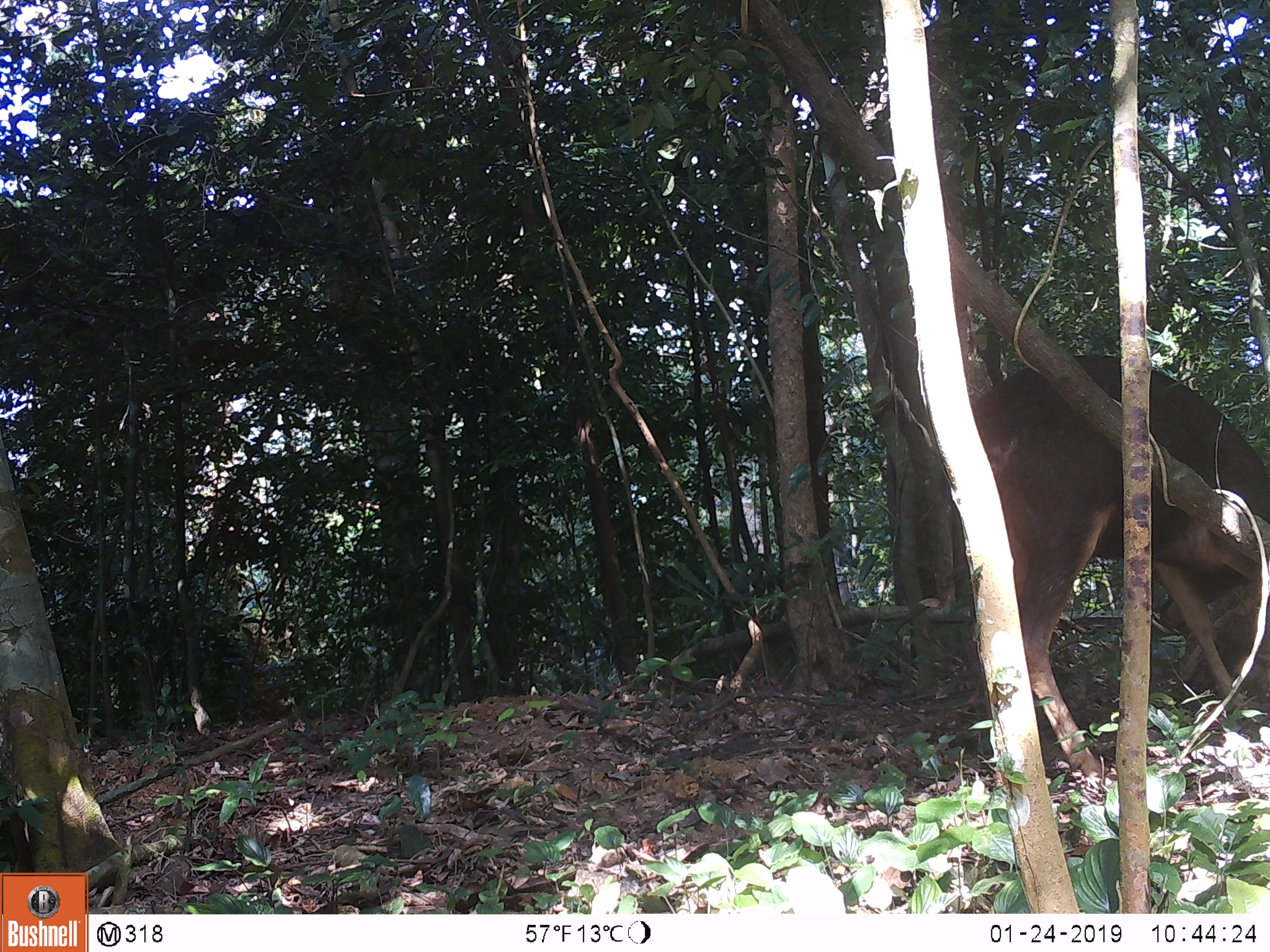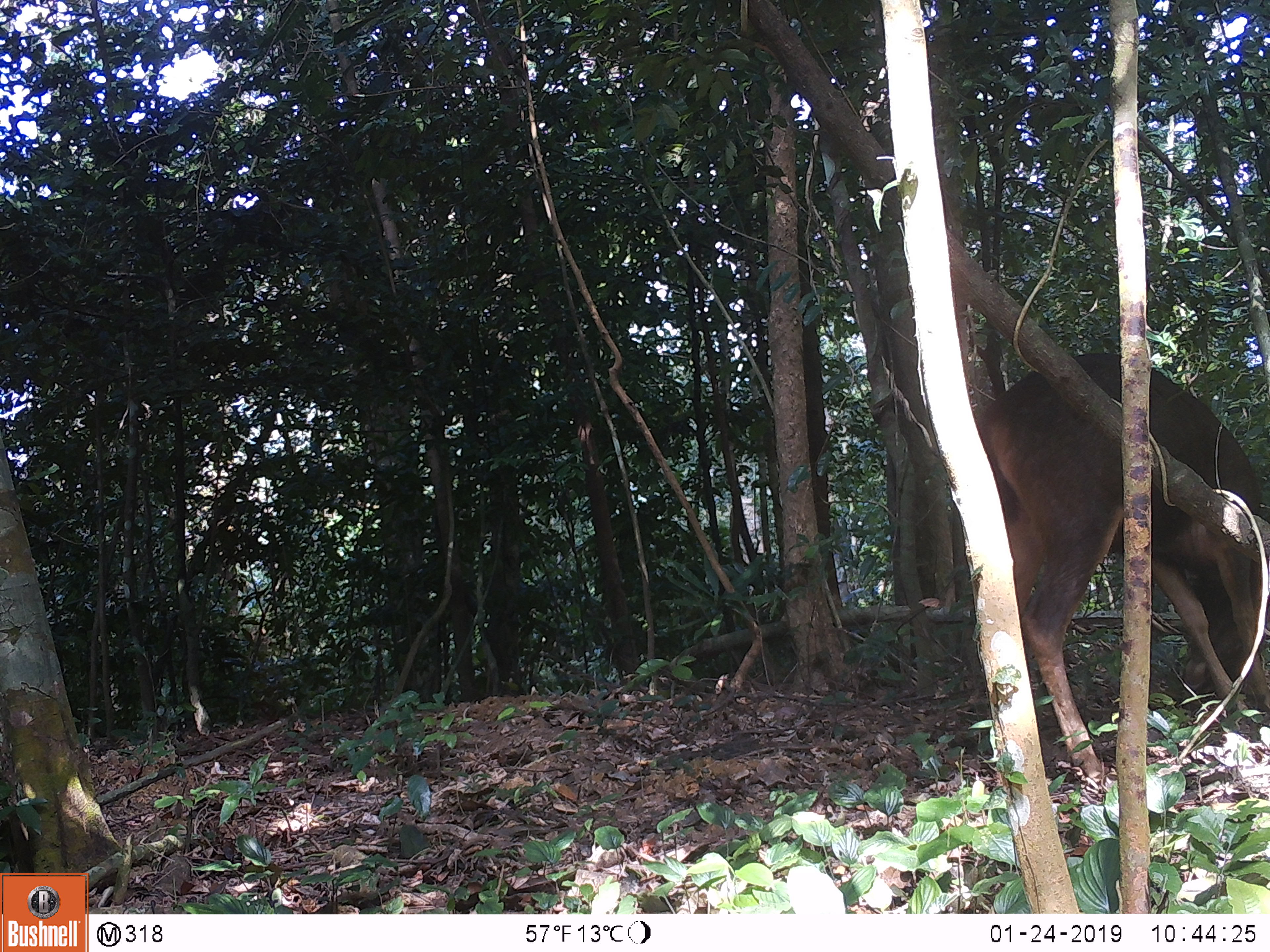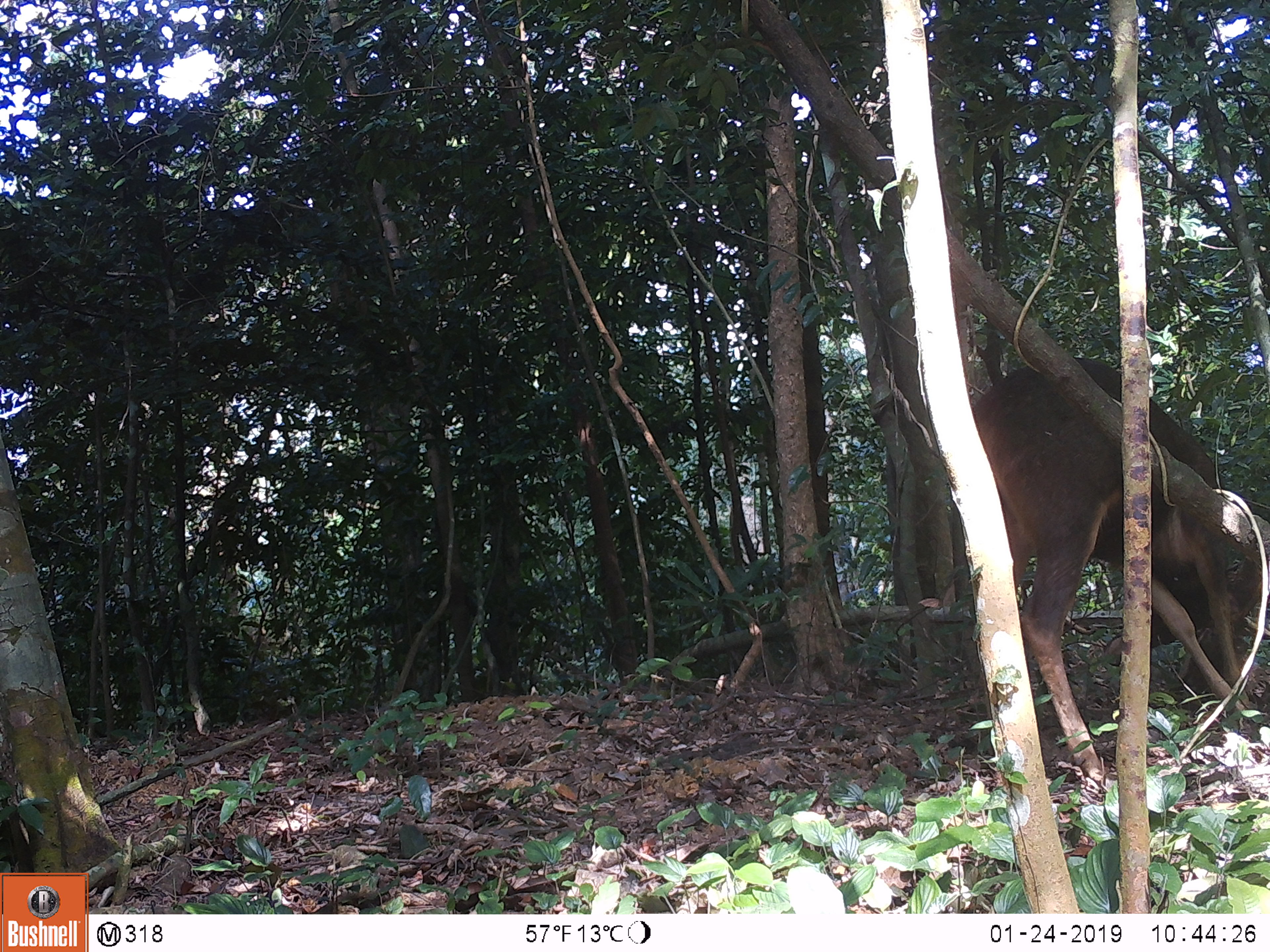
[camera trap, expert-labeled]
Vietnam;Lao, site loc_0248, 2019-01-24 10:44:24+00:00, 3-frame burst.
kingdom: Animalia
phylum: Chordata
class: Mammalia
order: Artiodactyla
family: Cervidae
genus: Rusa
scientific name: Rusa unicolor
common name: sambar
Sambar (Rusa unicolor). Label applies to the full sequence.